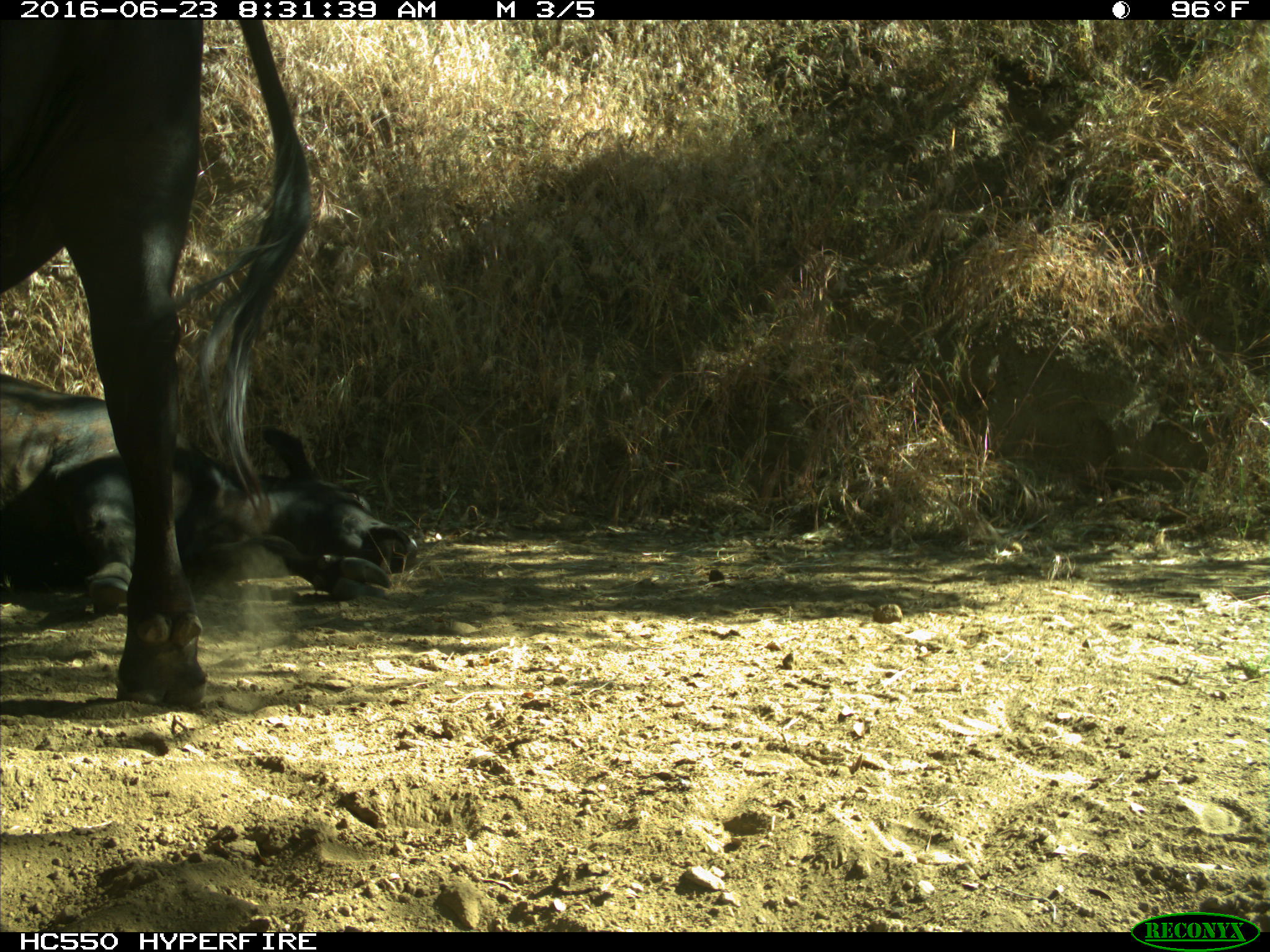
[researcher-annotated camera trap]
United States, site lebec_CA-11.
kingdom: Animalia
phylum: Chordata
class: Mammalia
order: Artiodactyla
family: Bovidae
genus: Bos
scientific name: Bos taurus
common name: domestic cow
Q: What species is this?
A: Bos taurus (domestic cow).